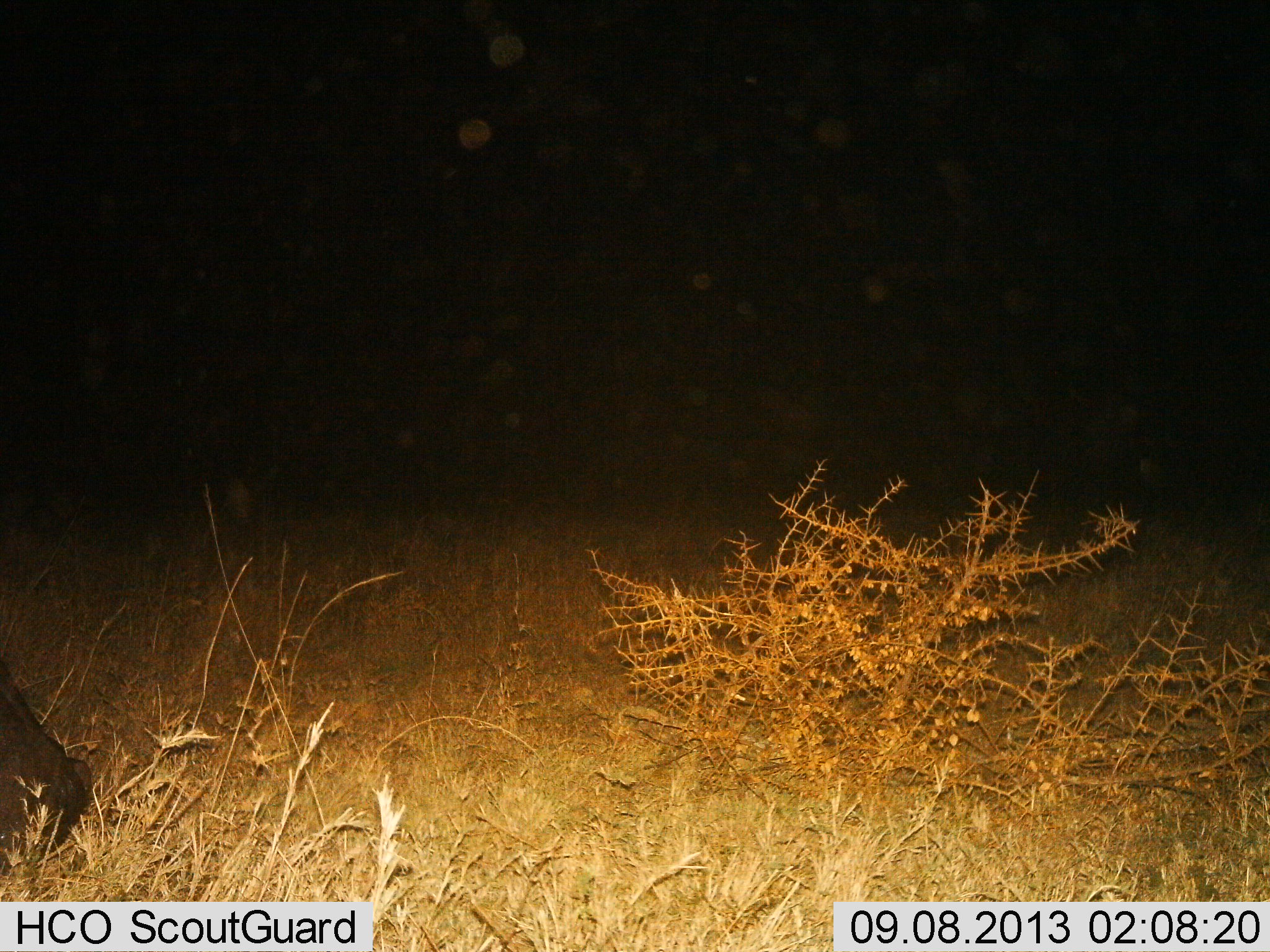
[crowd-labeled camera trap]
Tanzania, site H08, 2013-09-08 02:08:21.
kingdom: Animalia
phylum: Chordata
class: Mammalia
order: Artiodactyla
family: Hippopotamidae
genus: Hippopotamus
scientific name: Hippopotamus amphibius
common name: hippopotamus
Hippopotamus (Hippopotamus amphibius), count 1. Behavior (volunteer vote fractions): standing 62%, resting 0%, moving 12%, interacting 0%. Young present (vote fraction): 0%. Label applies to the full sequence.